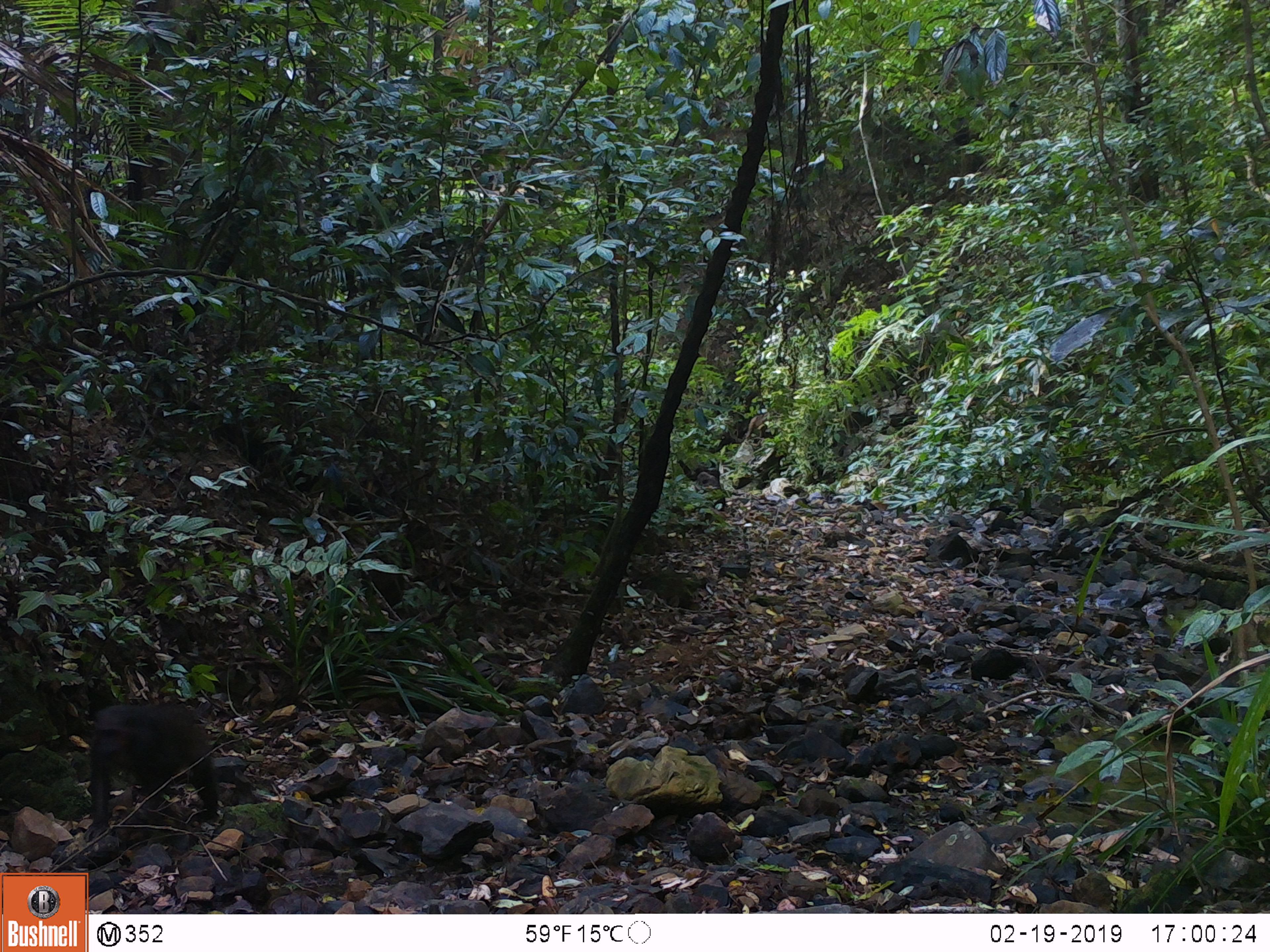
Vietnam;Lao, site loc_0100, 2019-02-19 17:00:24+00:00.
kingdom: Animalia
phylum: Chordata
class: Mammalia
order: Primates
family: Cercopithecidae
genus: Macaca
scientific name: Macaca arctoides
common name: stump-tailed macaque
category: stump tailed macaque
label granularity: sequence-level